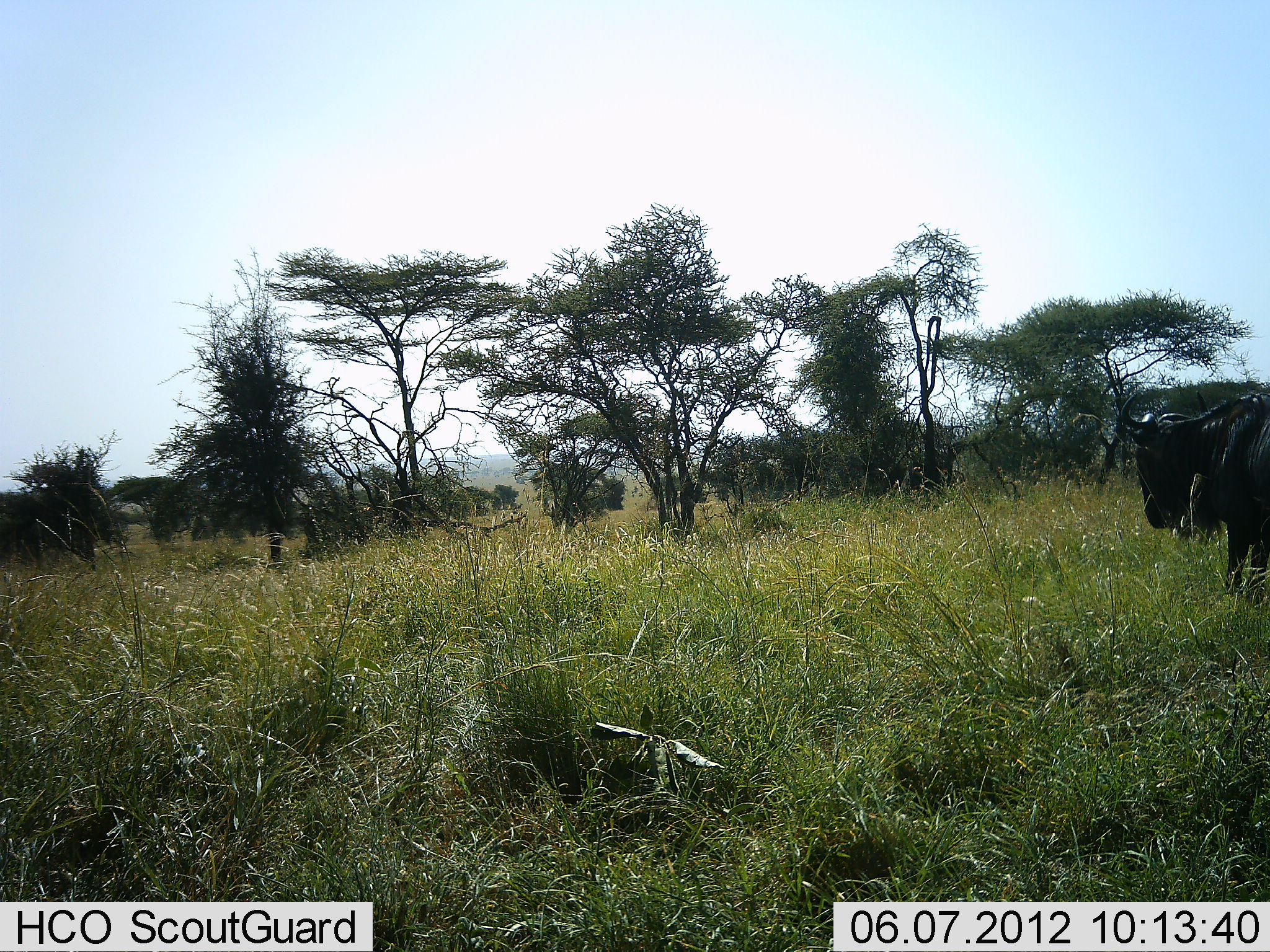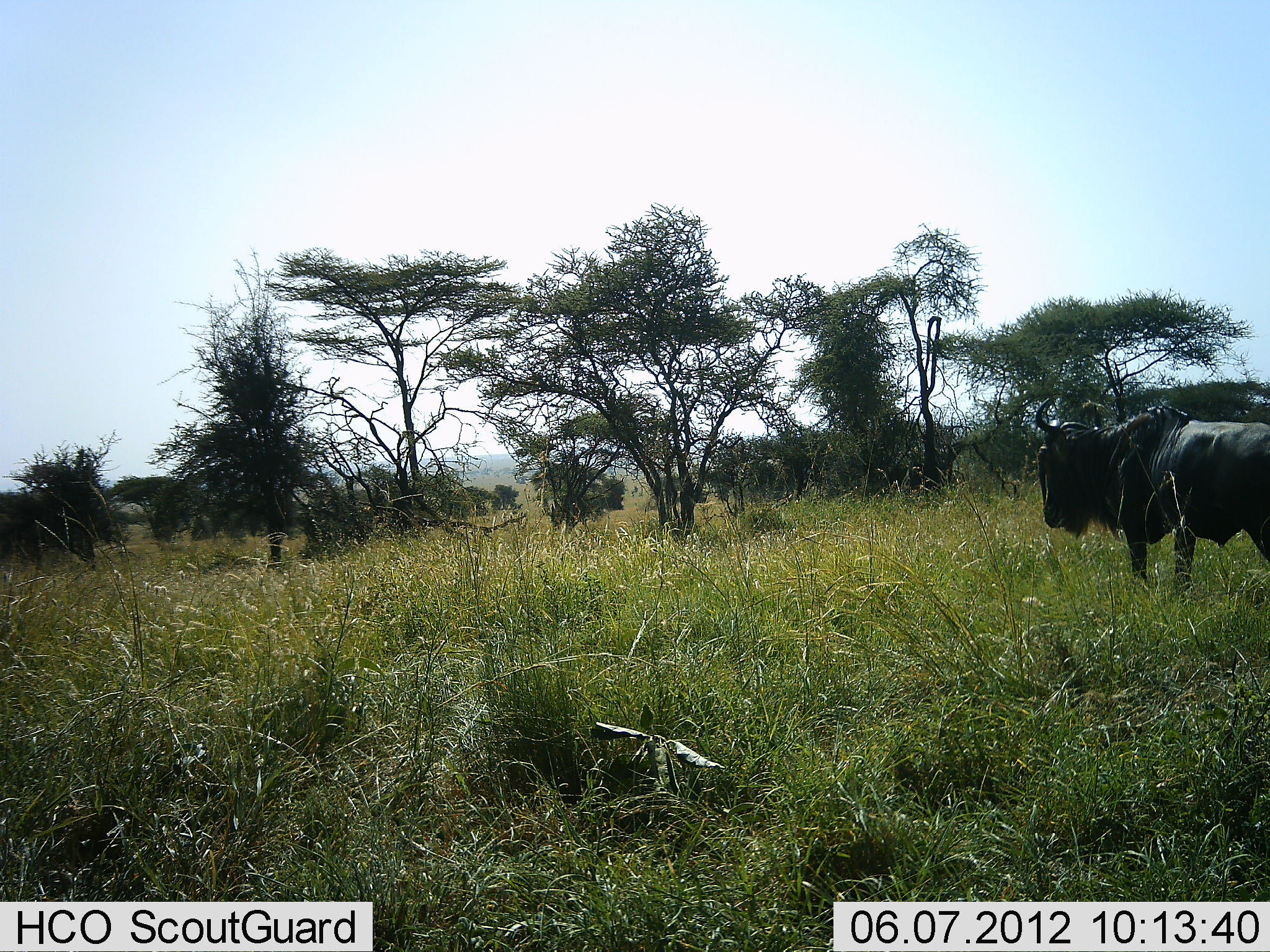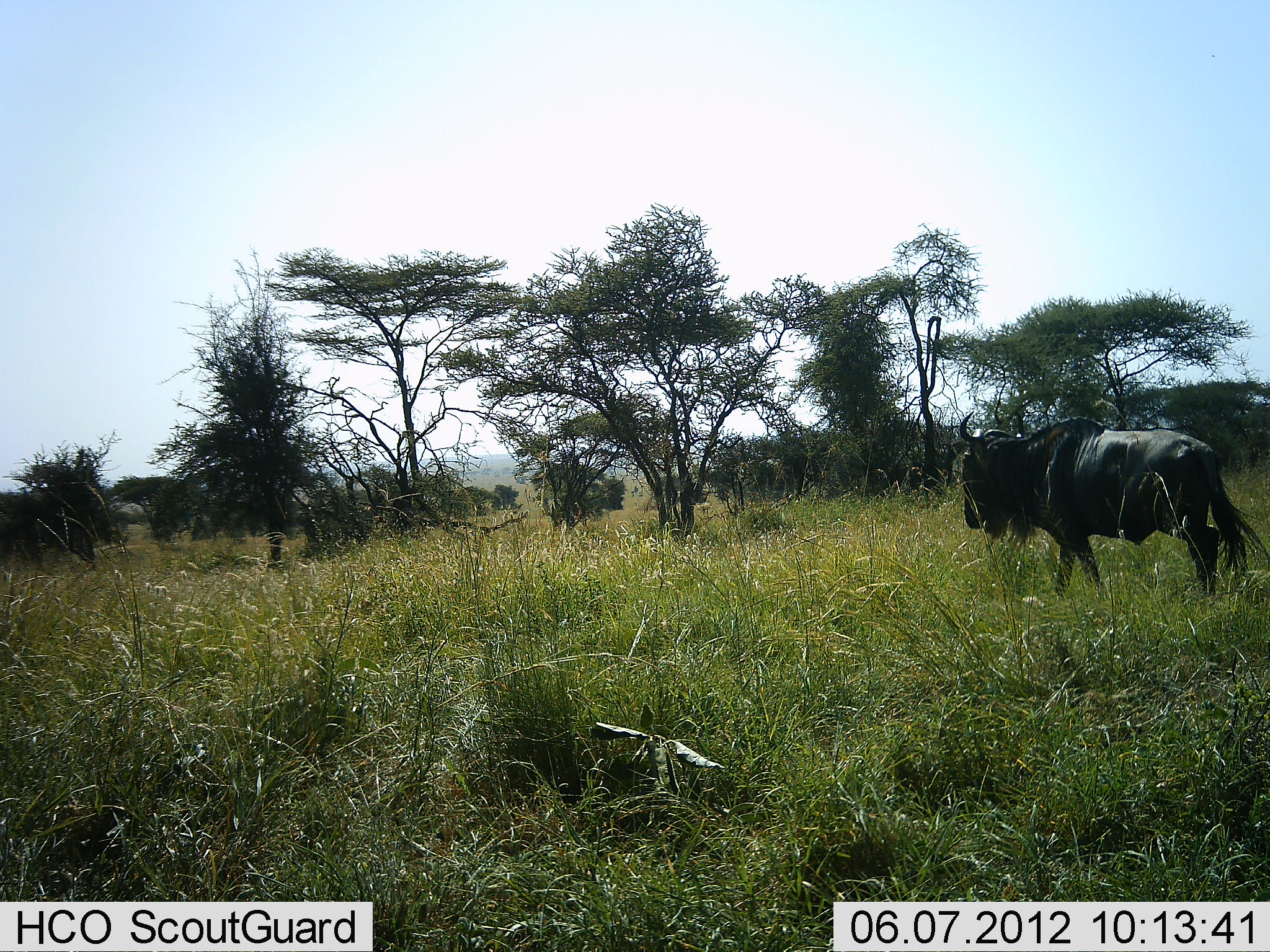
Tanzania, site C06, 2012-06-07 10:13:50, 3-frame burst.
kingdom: Animalia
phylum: Chordata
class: Mammalia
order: Artiodactyla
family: Bovidae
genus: Connochaetes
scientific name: Connochaetes taurinus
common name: blue wildebeest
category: wildebeest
Wildebeest (blue wildebeest) (Connochaetes taurinus), count 1. Behavior (volunteer vote fractions): standing 10%, resting 0%, moving 90%, interacting 0%. Young present (vote fraction): 0%. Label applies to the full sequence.